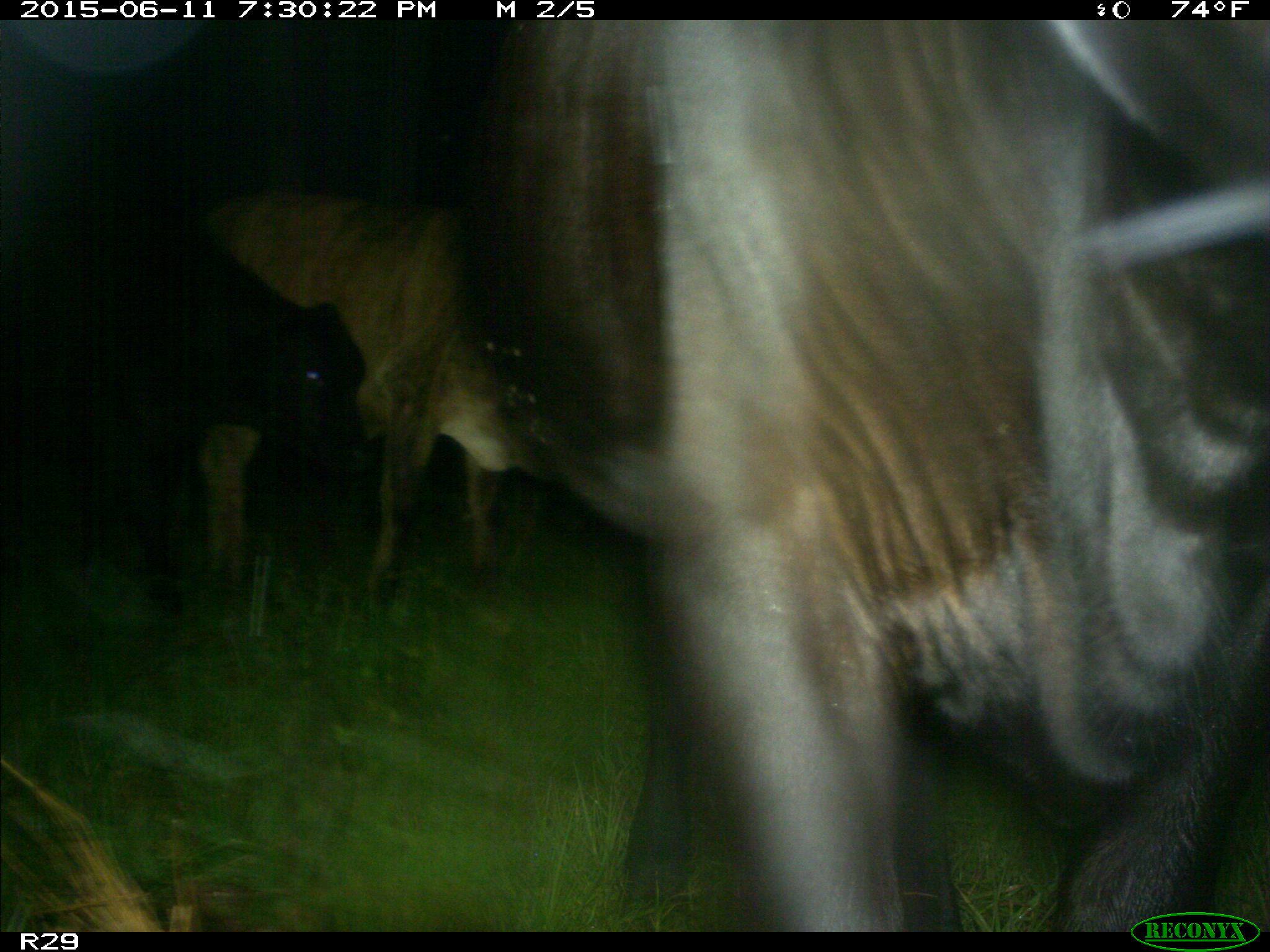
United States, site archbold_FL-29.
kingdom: Animalia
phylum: Chordata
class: Mammalia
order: Artiodactyla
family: Bovidae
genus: Bos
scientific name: Bos taurus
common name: domestic cow